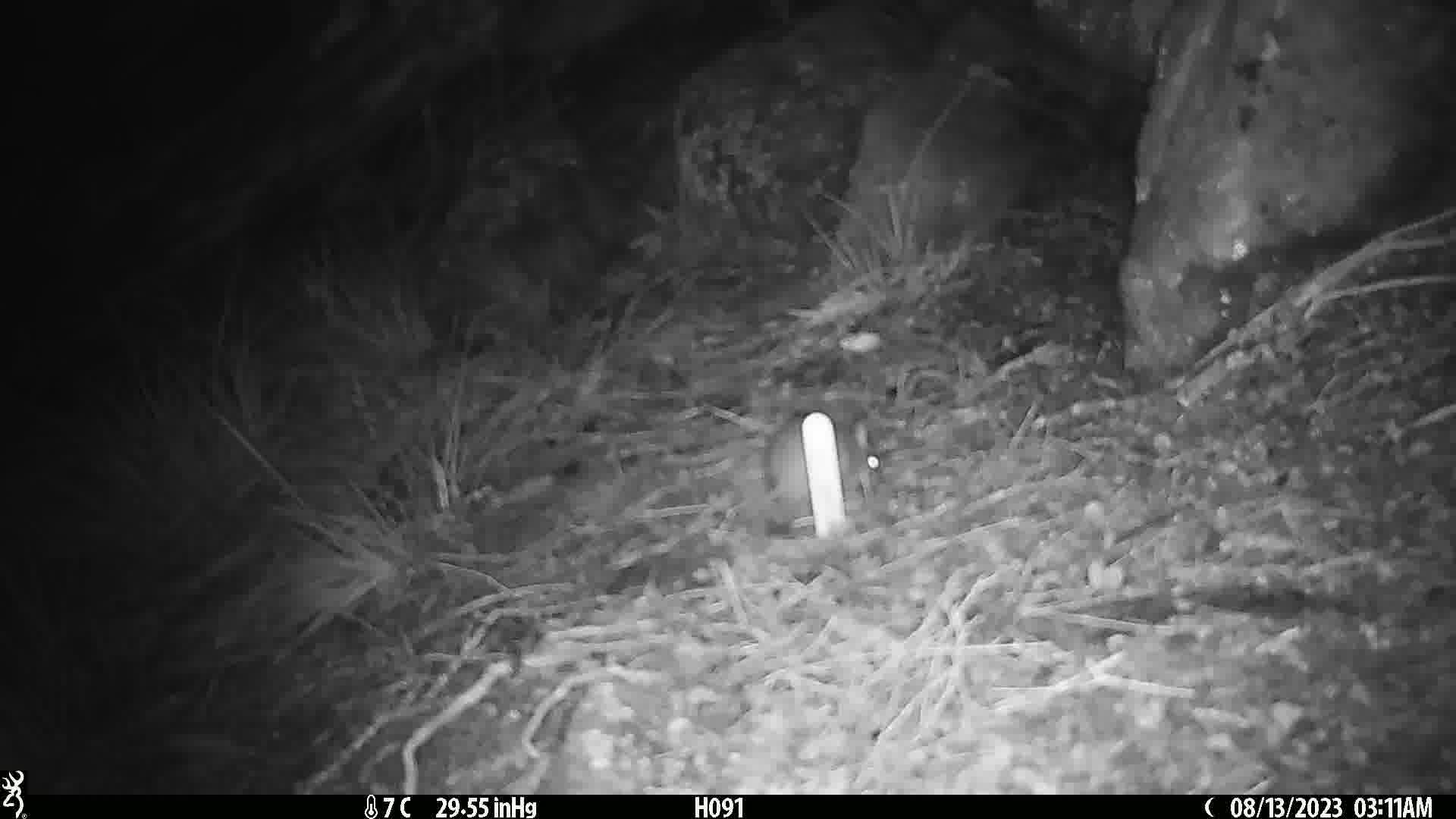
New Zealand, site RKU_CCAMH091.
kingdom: Animalia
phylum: Chordata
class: Mammalia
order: Rodentia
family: Muridae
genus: Rattus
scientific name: Rattus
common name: rat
Rat (Rattus).